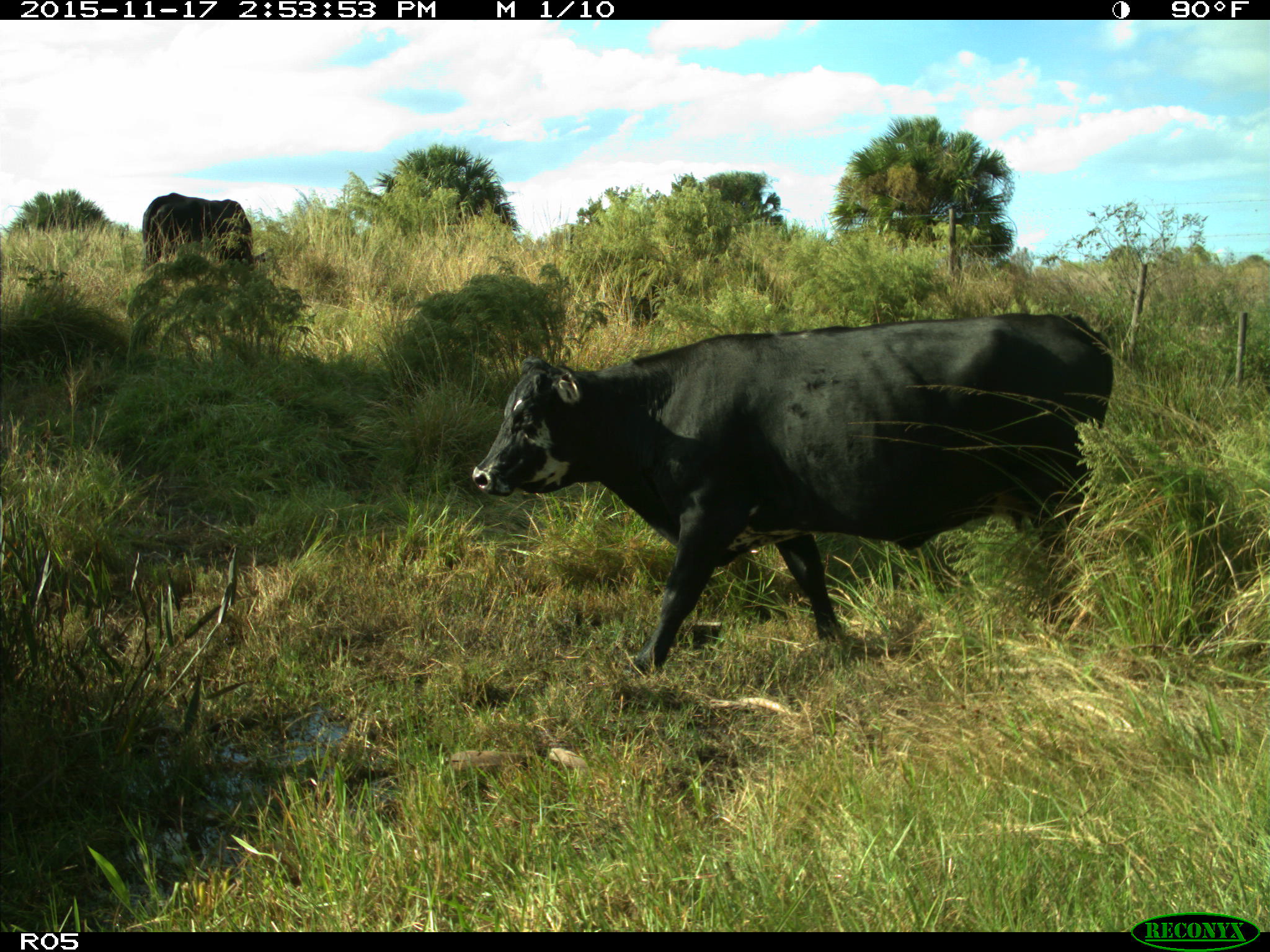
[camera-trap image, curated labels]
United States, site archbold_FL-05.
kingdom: Animalia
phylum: Chordata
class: Mammalia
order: Artiodactyla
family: Bovidae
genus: Bos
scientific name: Bos taurus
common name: domestic cow